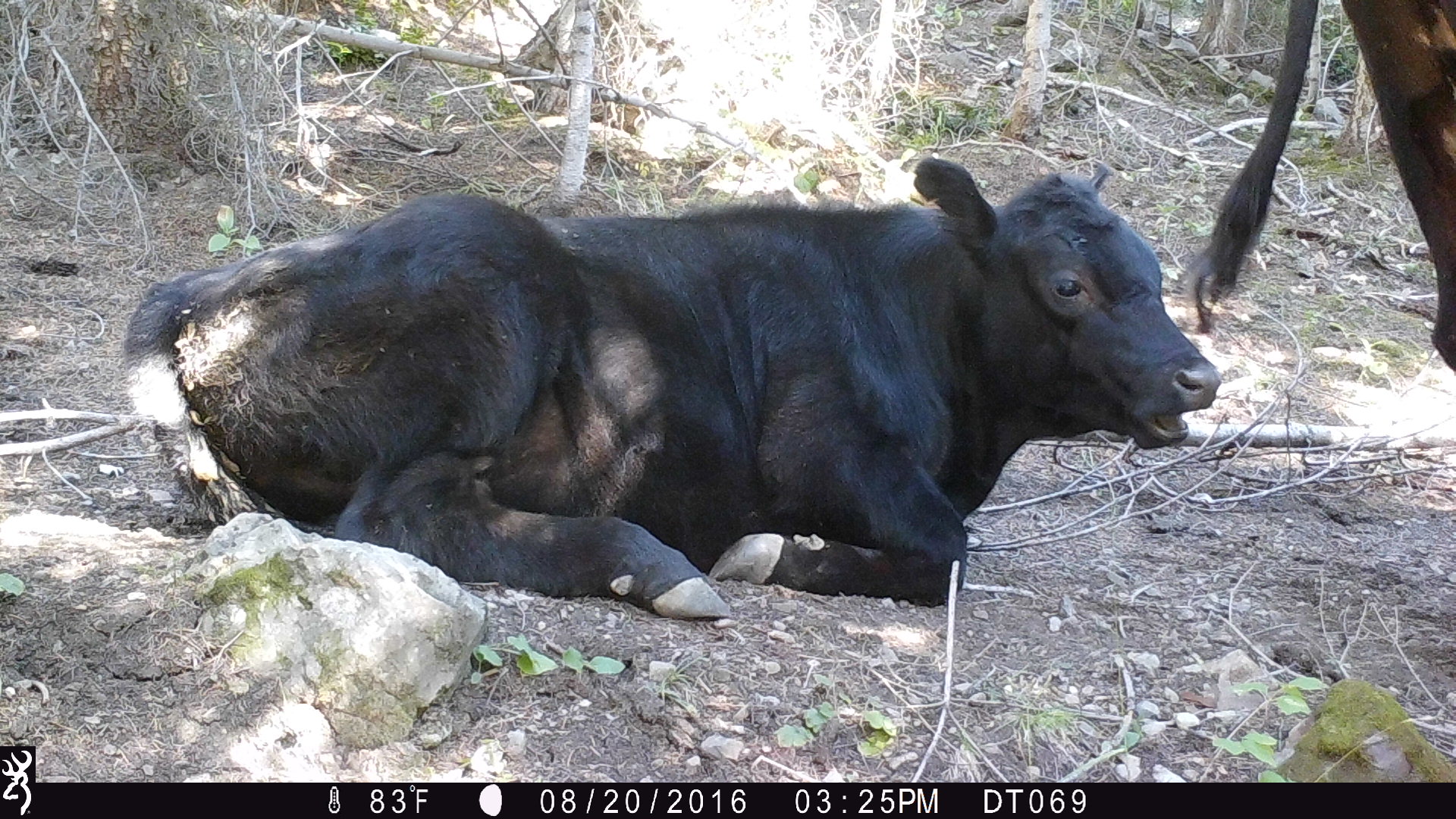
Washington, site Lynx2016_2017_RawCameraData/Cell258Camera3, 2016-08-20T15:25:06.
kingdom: Animalia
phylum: Chordata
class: Mammalia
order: Artiodactyla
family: Bovidae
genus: Bos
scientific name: Bos taurus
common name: domestic cattle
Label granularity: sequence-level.